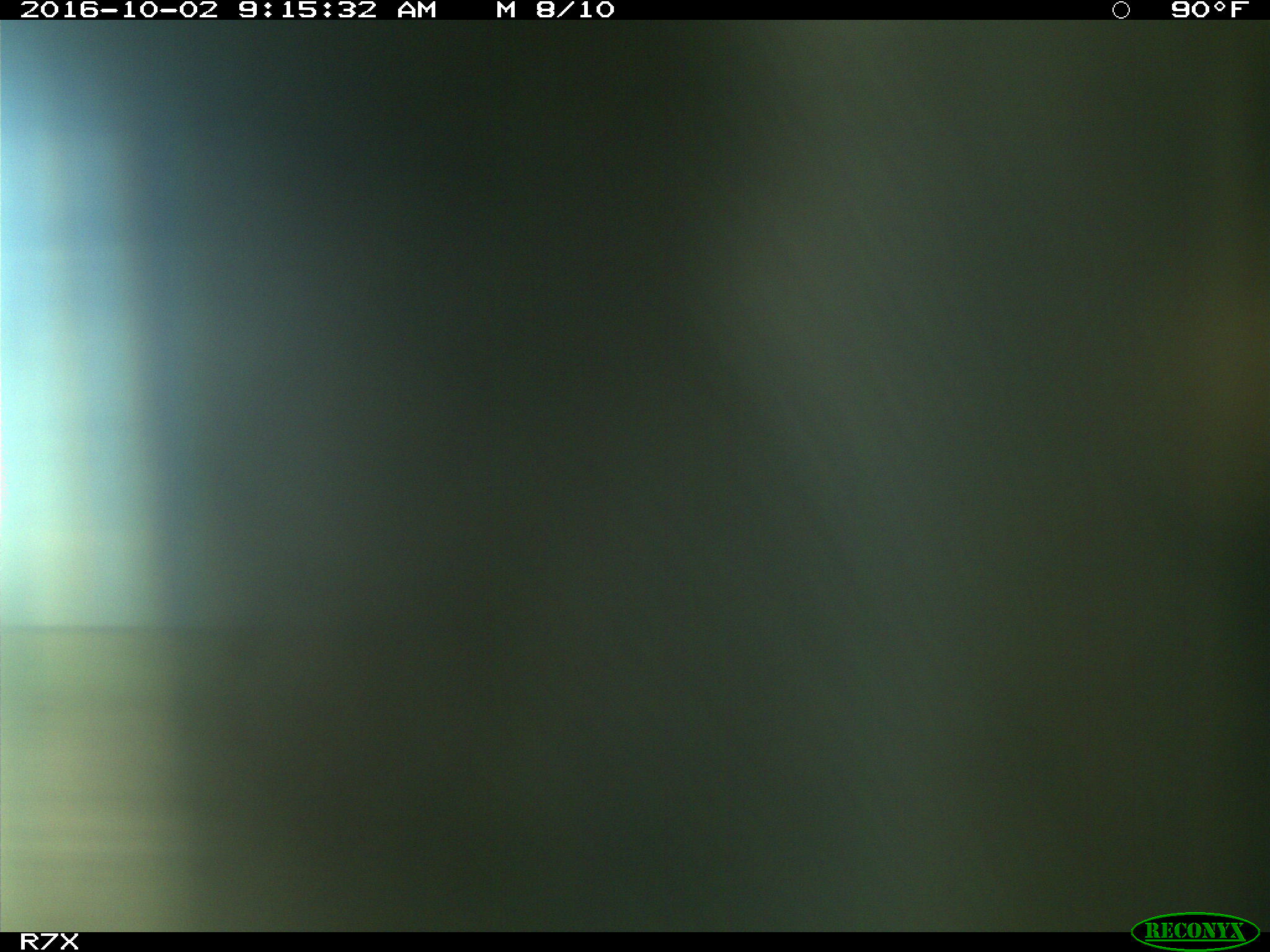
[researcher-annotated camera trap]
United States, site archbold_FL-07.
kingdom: Animalia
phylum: Chordata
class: Aves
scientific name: Aves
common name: birds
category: unidentified bird